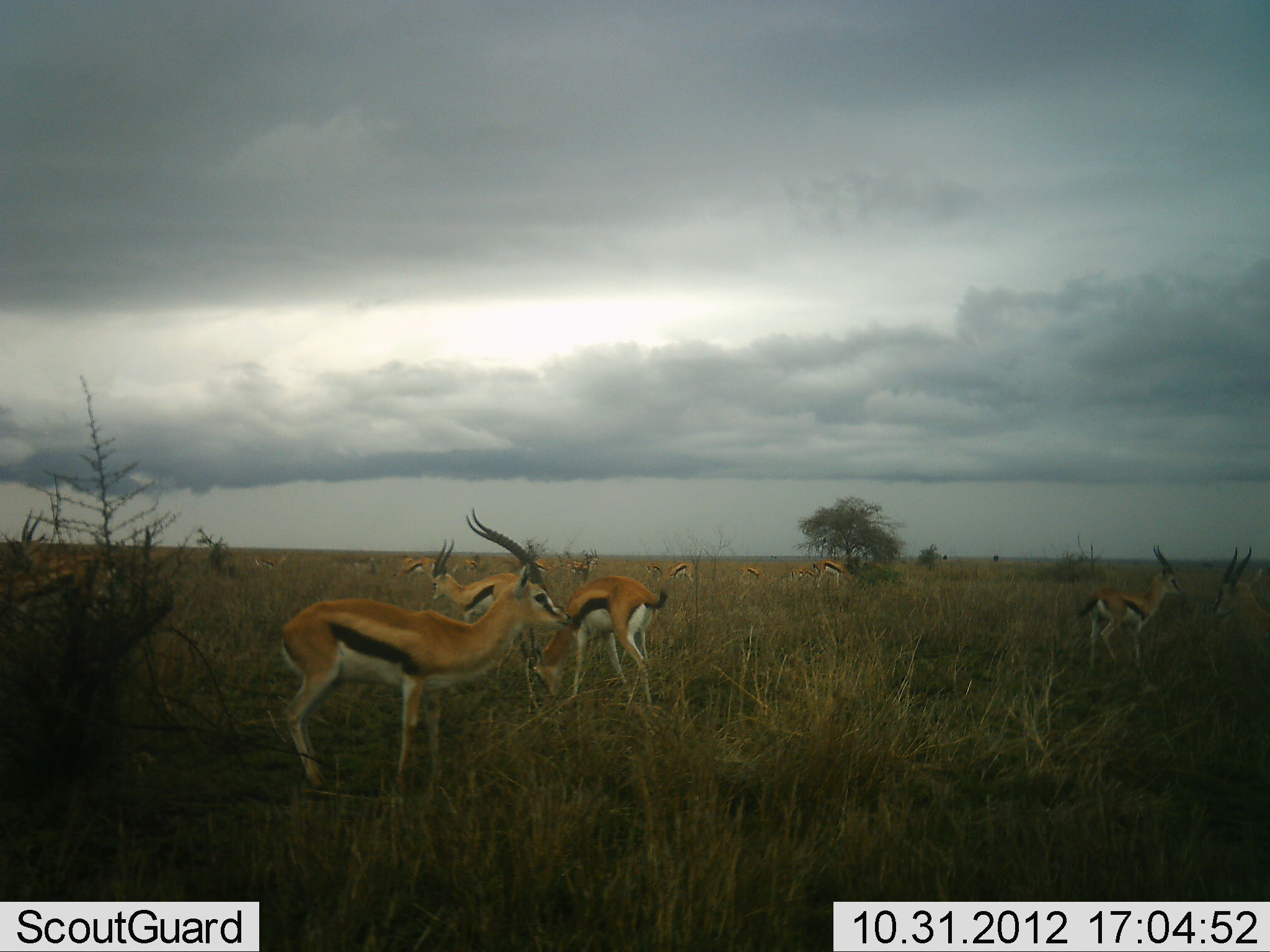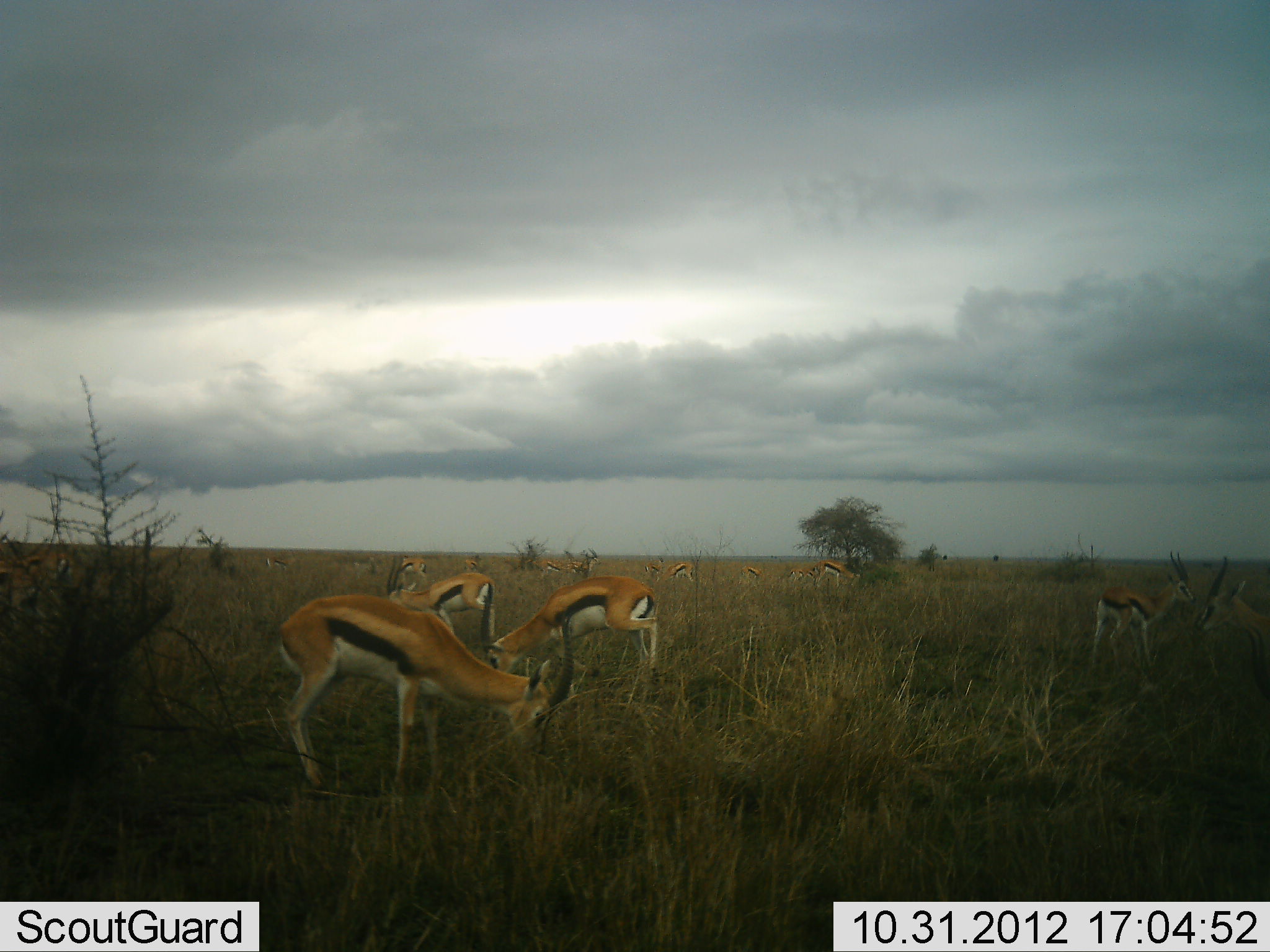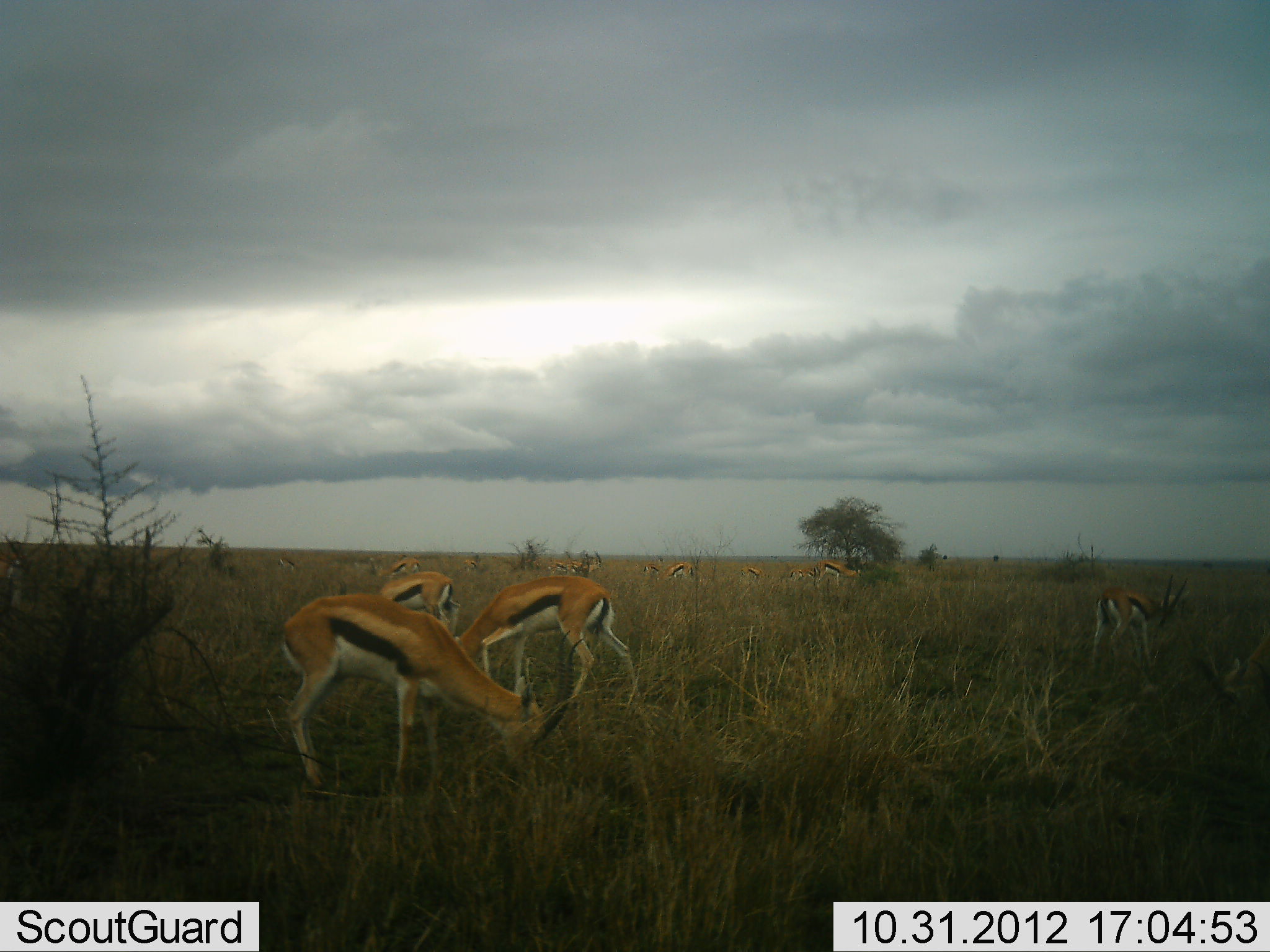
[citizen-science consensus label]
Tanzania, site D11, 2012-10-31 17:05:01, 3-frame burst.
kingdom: Animalia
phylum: Chordata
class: Mammalia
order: Artiodactyla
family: Bovidae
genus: Eudorcas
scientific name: Eudorcas thomsonii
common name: thomson's gazelle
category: gazellethomsons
Gazellethomsons (thomson's gazelle) (Eudorcas thomsonii), count 11-50. Behavior (volunteer vote fractions): standing 20%, resting 10%, moving 10%, interacting 20%. Young present (vote fraction): 0%. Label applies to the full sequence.